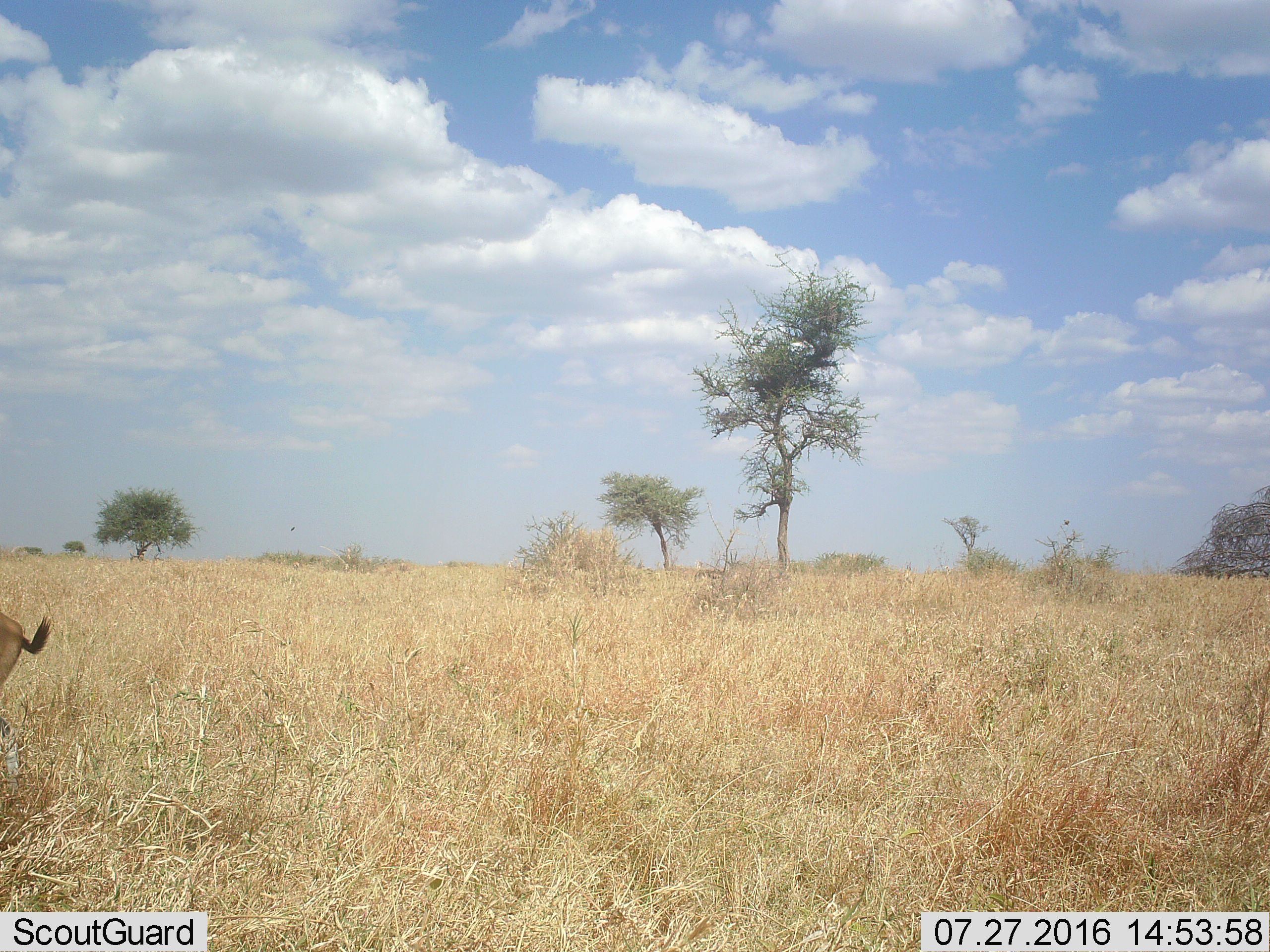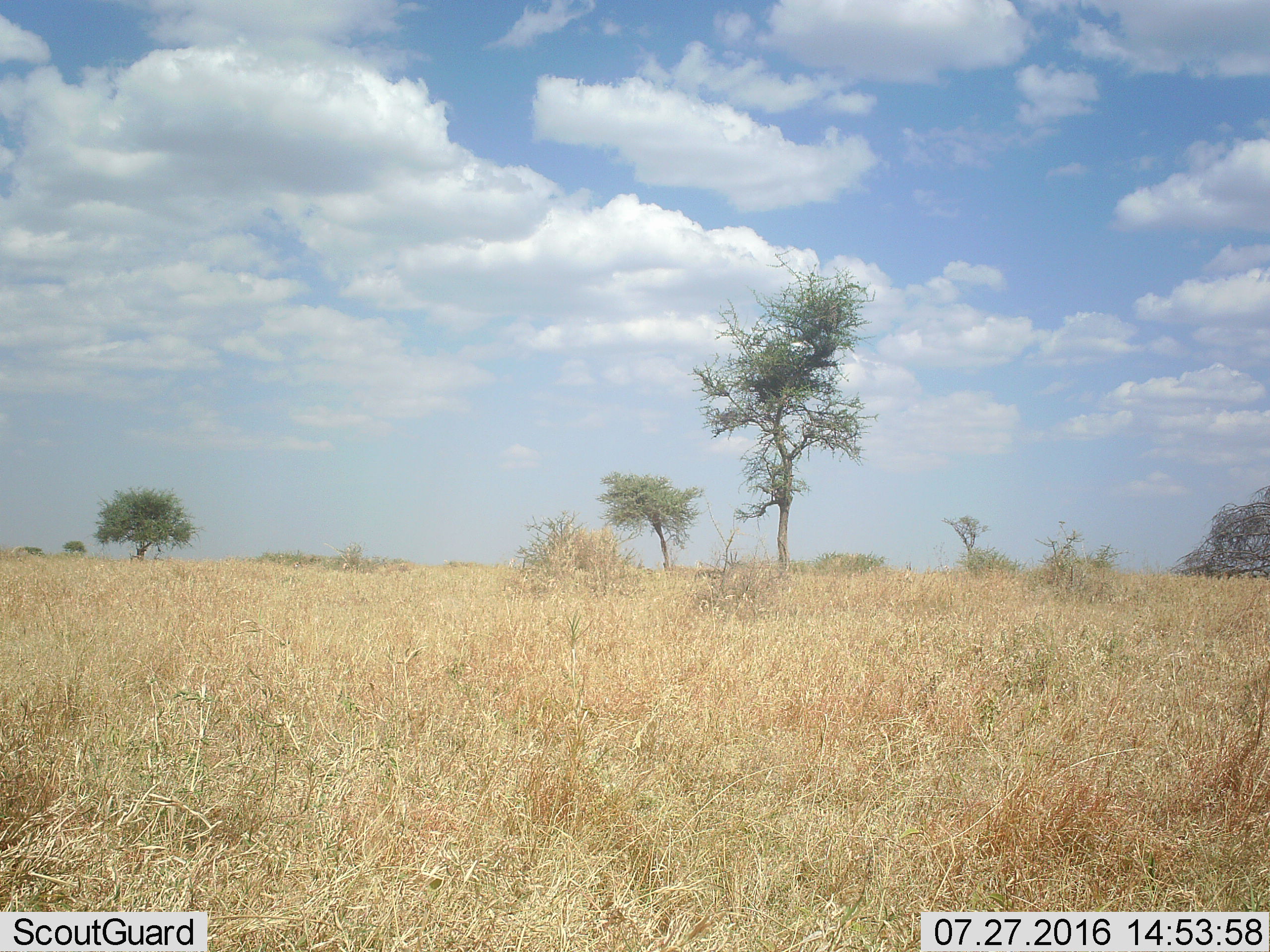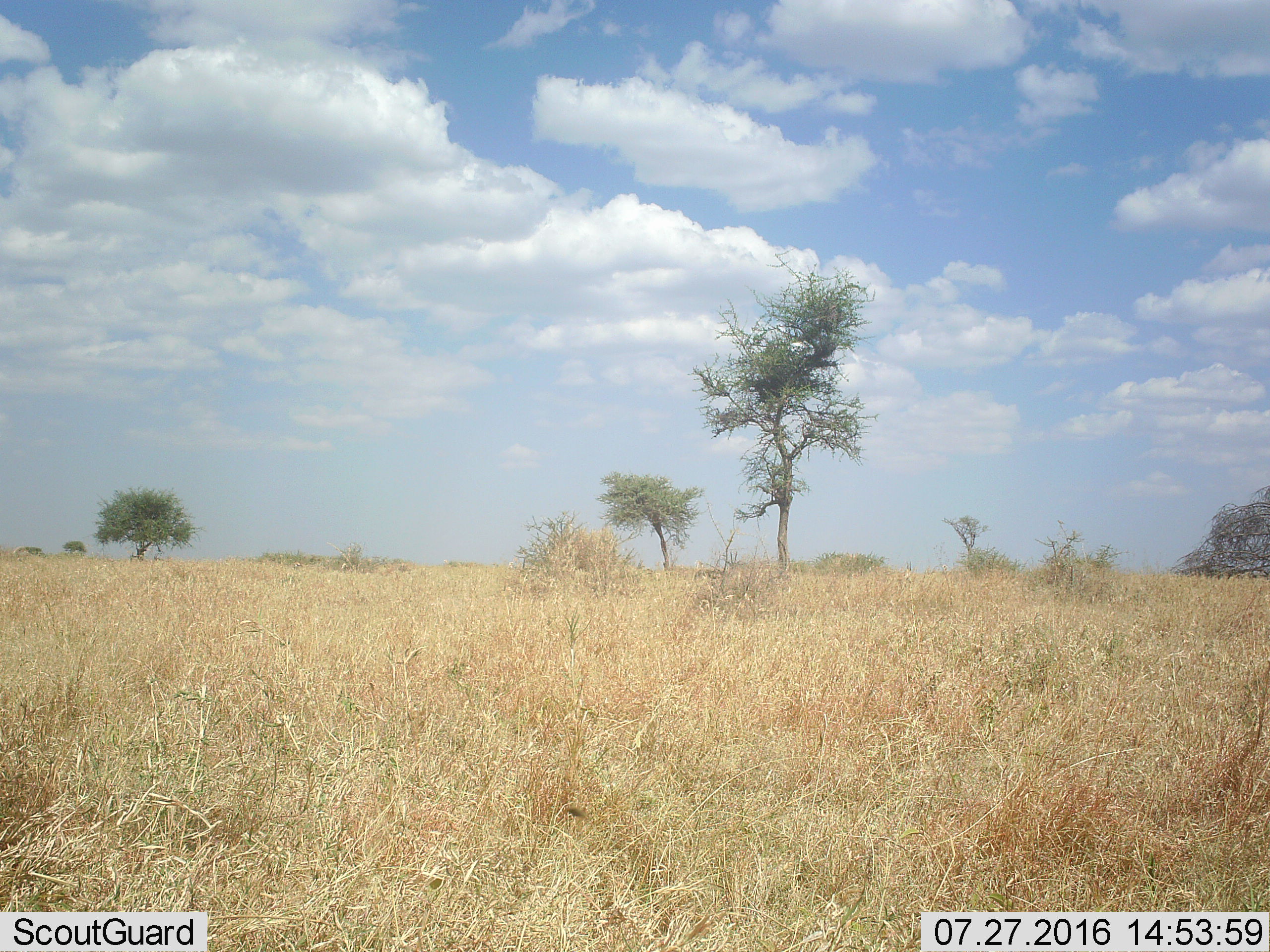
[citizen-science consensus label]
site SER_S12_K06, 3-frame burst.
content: unidentified animal